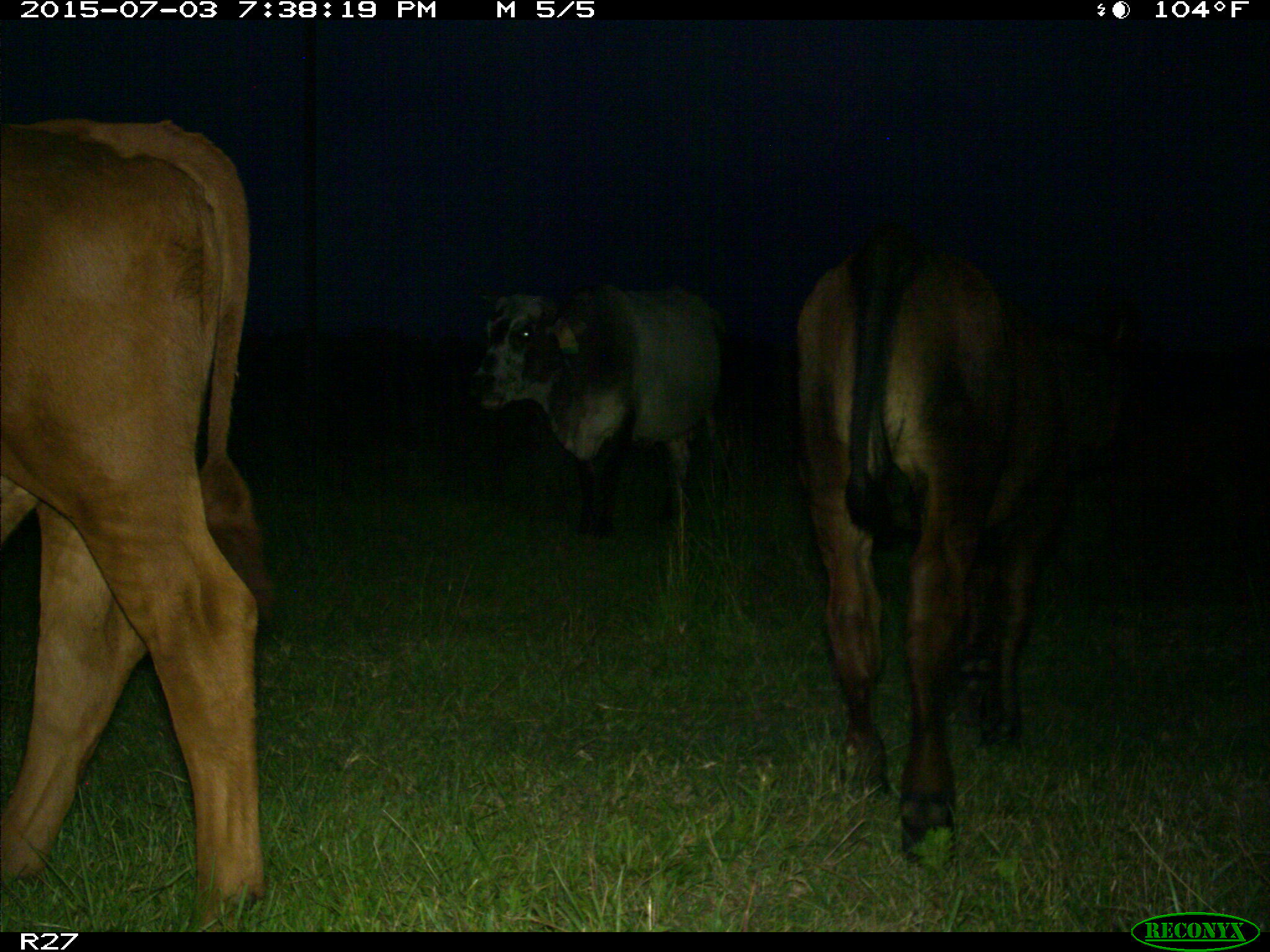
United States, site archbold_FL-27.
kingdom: Animalia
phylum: Chordata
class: Mammalia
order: Artiodactyla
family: Bovidae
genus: Bos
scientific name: Bos taurus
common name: domestic cow